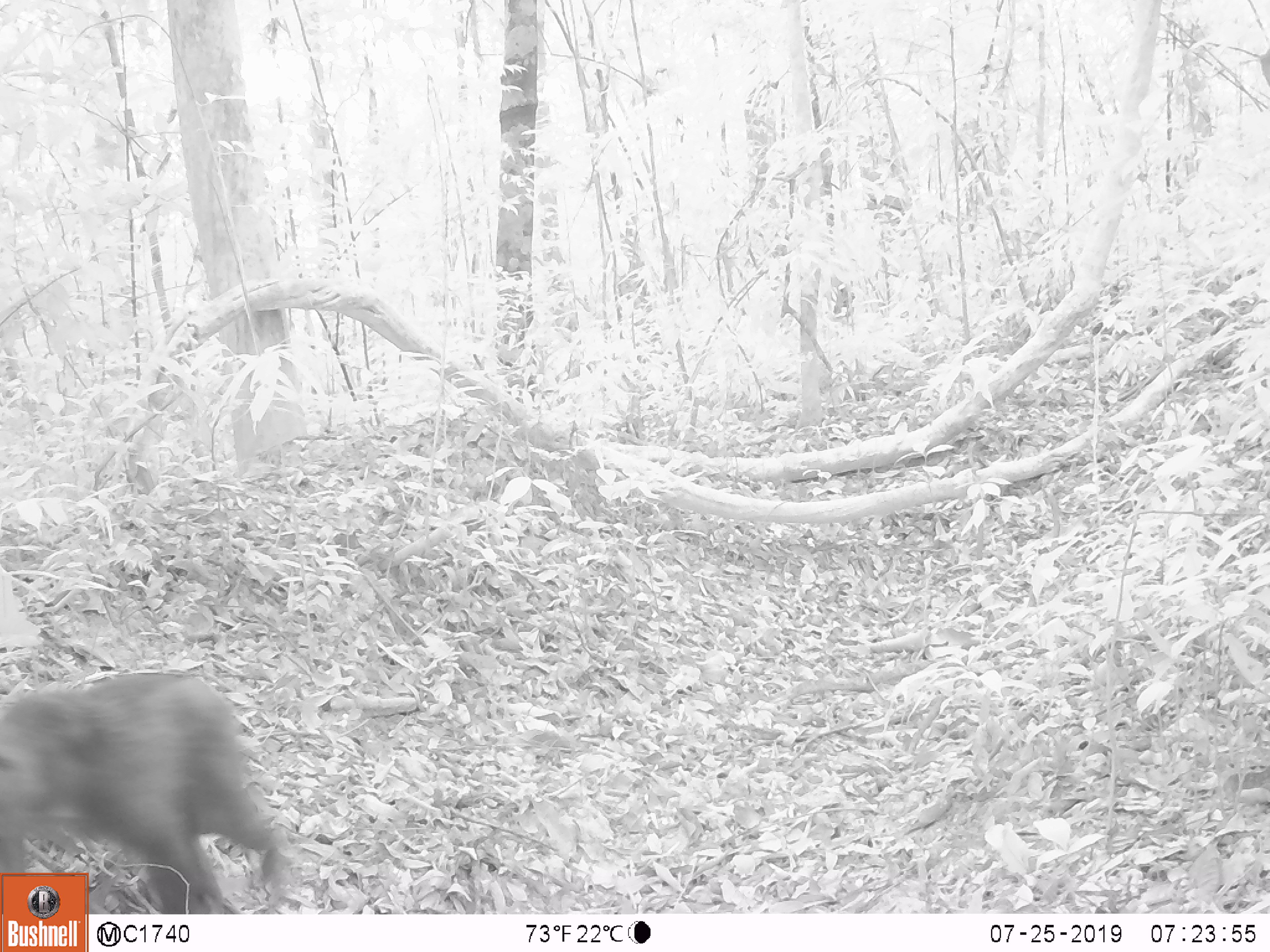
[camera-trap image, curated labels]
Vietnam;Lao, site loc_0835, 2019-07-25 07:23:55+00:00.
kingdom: Animalia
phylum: Chordata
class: Mammalia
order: Primates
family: Cercopithecidae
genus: Macaca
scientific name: Macaca arctoides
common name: stump-tailed macaque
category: stump tailed macaque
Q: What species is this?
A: Stump tailed macaque (stump-tailed macaque) (Macaca arctoides).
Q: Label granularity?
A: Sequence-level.